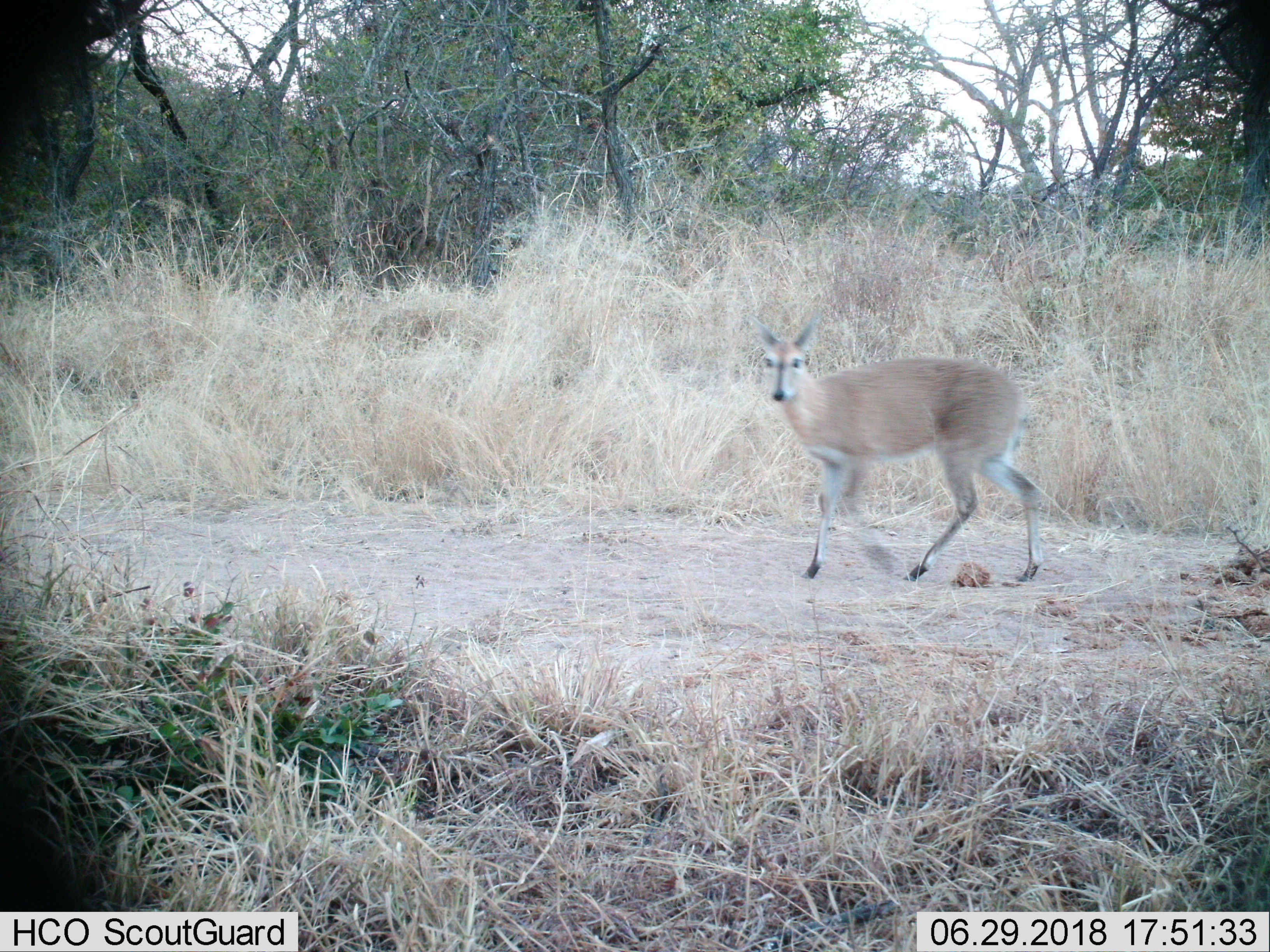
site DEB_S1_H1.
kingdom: Animalia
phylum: Chordata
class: Mammalia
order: Artiodactyla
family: Bovidae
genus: Sylvicapra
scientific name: Sylvicapra grimmia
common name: common duiker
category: duikercommongrey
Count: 1.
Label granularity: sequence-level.